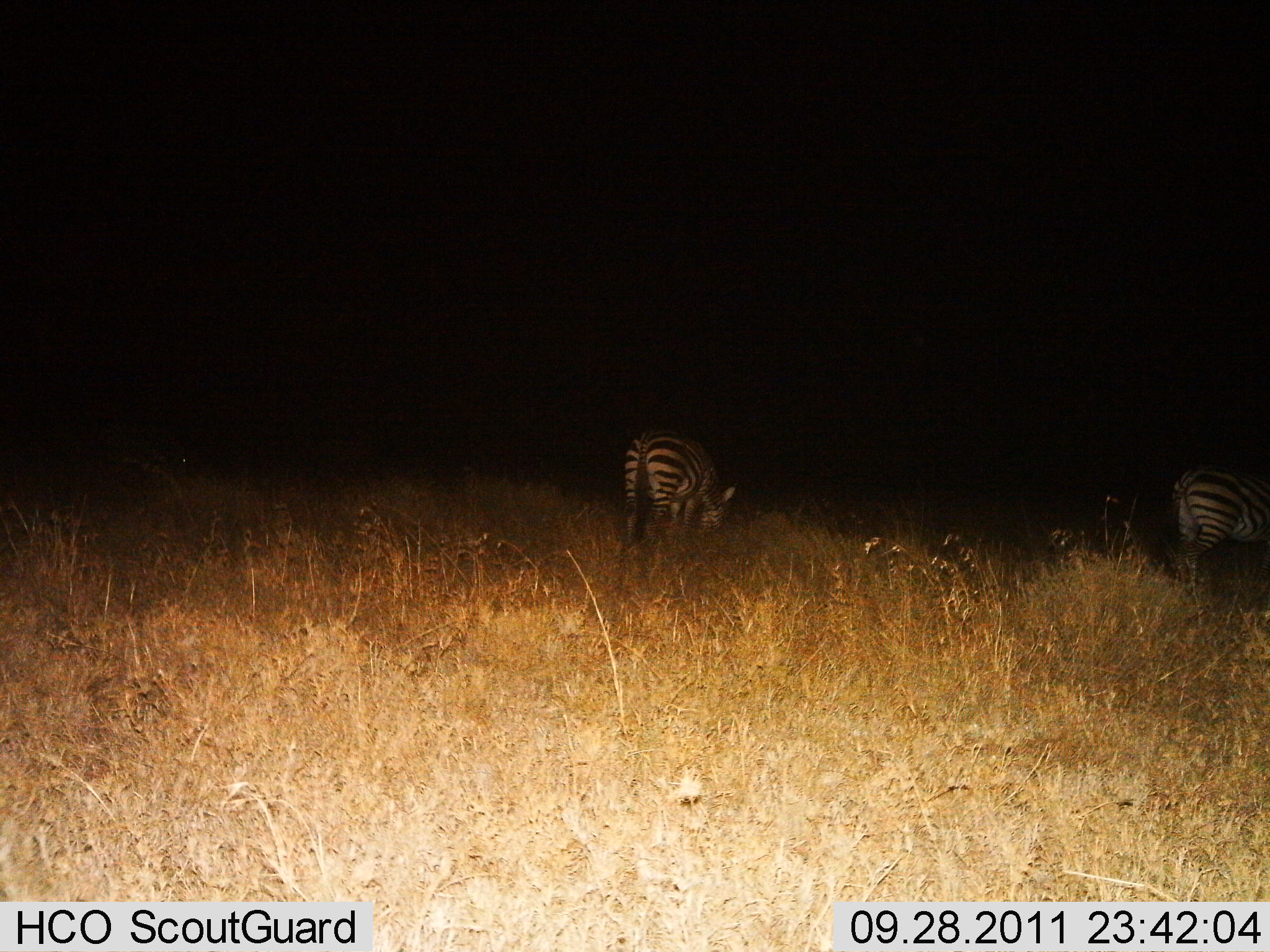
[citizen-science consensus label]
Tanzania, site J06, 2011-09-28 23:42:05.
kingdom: Animalia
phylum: Chordata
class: Mammalia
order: Perissodactyla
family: Equidae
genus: Equus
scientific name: Equus quagga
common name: plains zebra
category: zebra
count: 2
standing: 46%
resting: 0%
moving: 8%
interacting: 0%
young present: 0%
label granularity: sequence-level